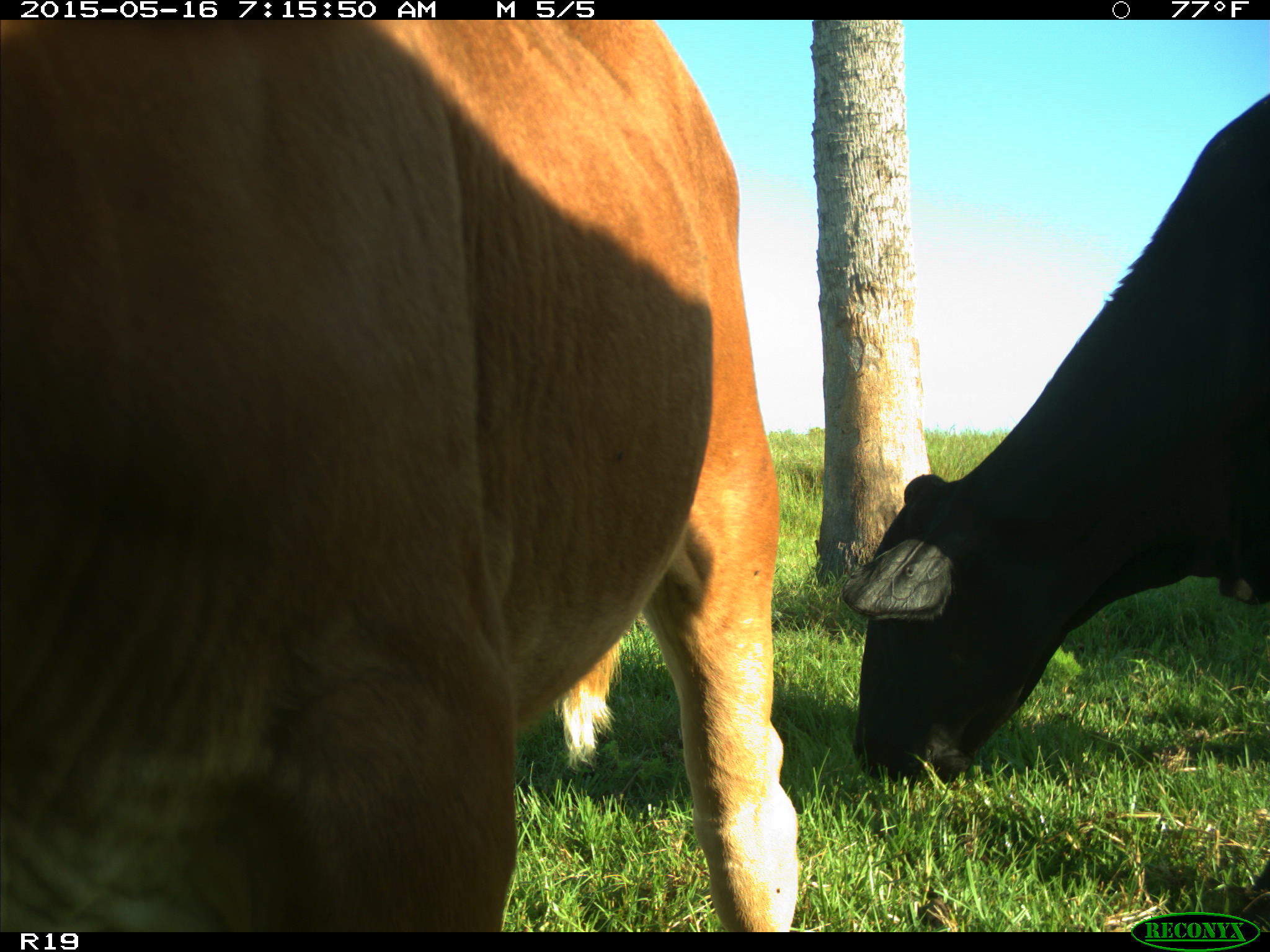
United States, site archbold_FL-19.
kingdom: Animalia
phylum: Chordata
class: Mammalia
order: Artiodactyla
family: Bovidae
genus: Bos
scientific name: Bos taurus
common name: domestic cow